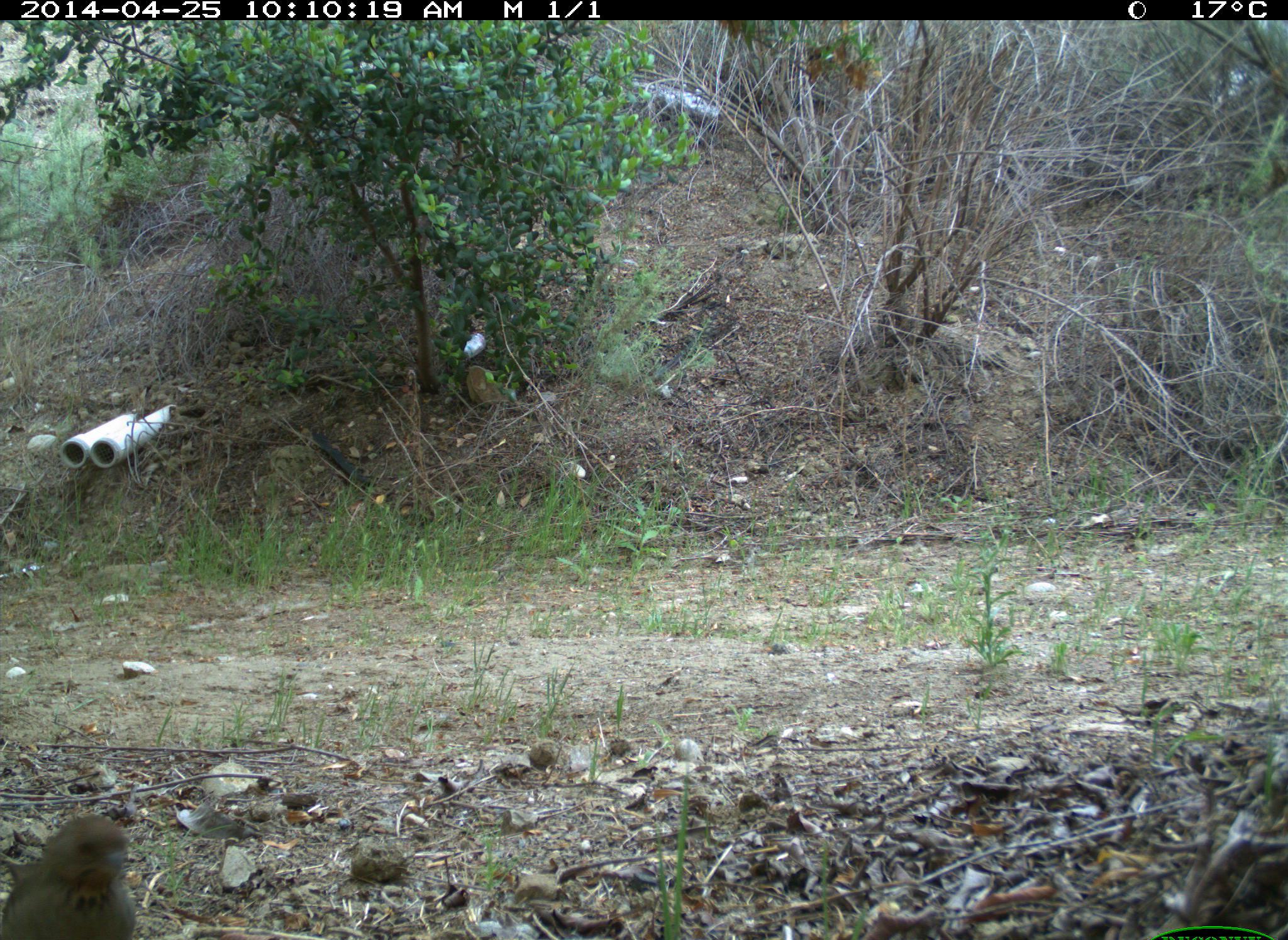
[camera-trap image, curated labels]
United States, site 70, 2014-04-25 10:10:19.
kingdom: Animalia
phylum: Chordata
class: Aves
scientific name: Aves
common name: bird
Bird (Aves).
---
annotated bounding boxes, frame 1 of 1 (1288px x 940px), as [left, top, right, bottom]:
bird: [0, 813, 138, 939]